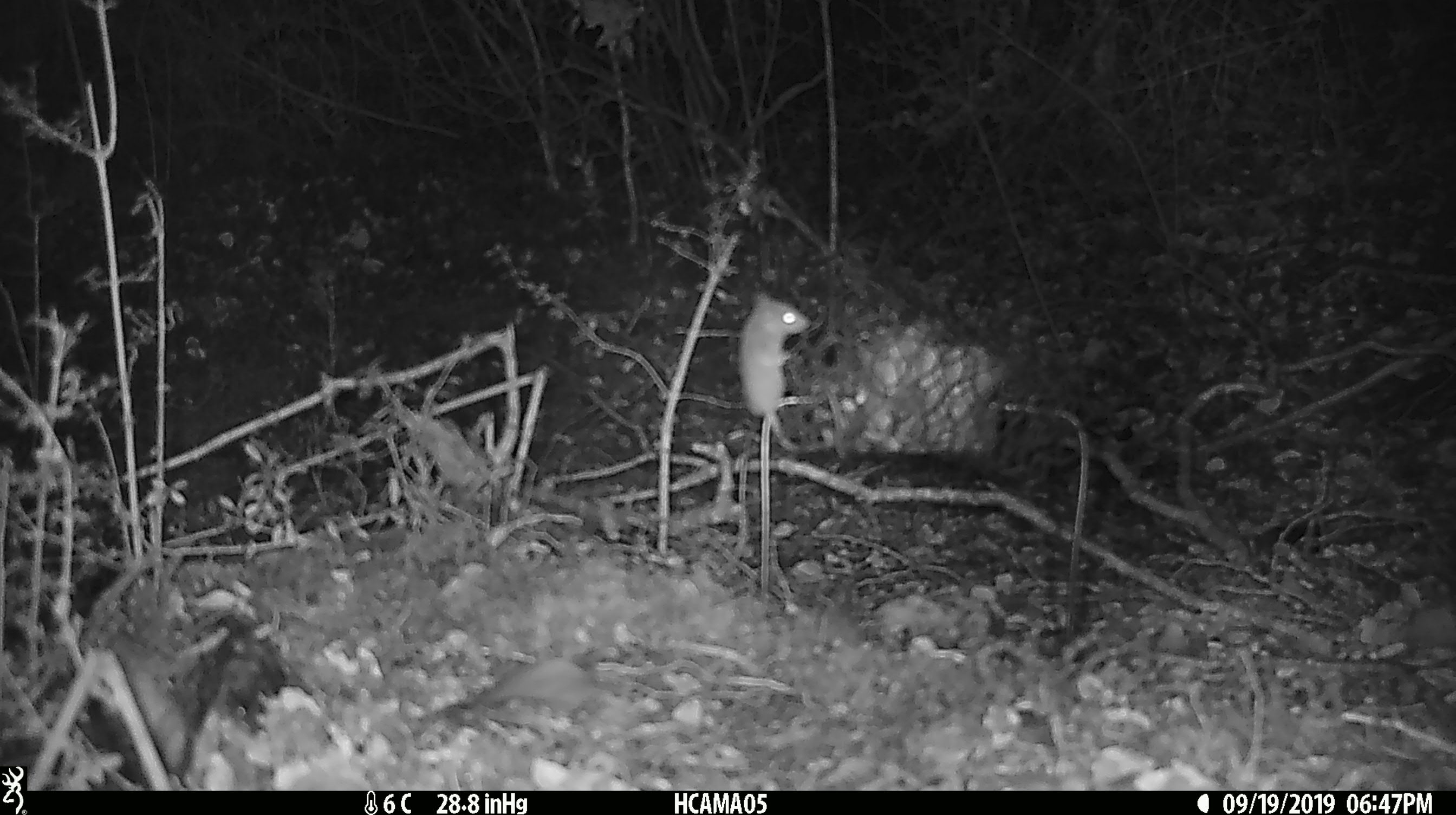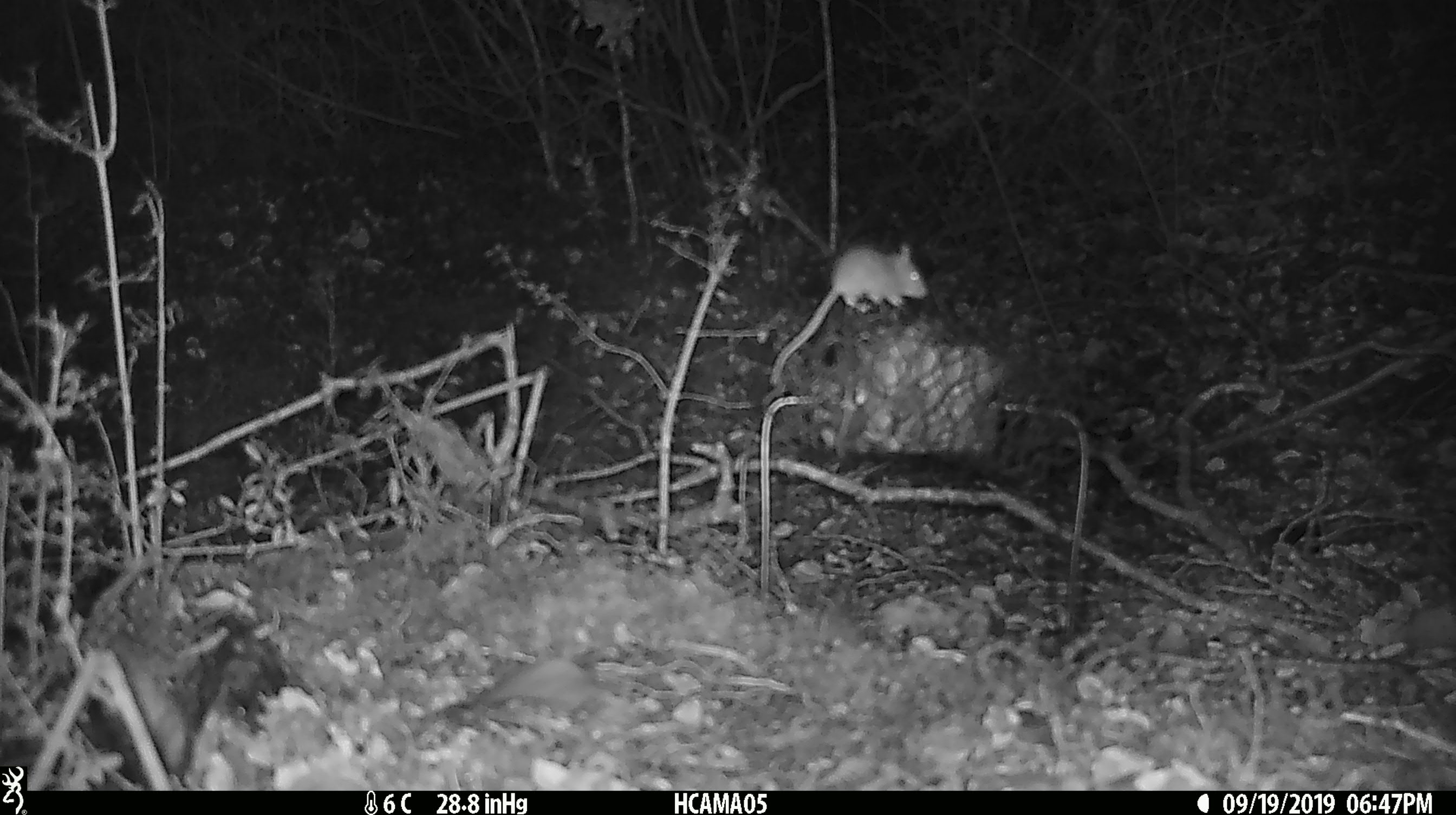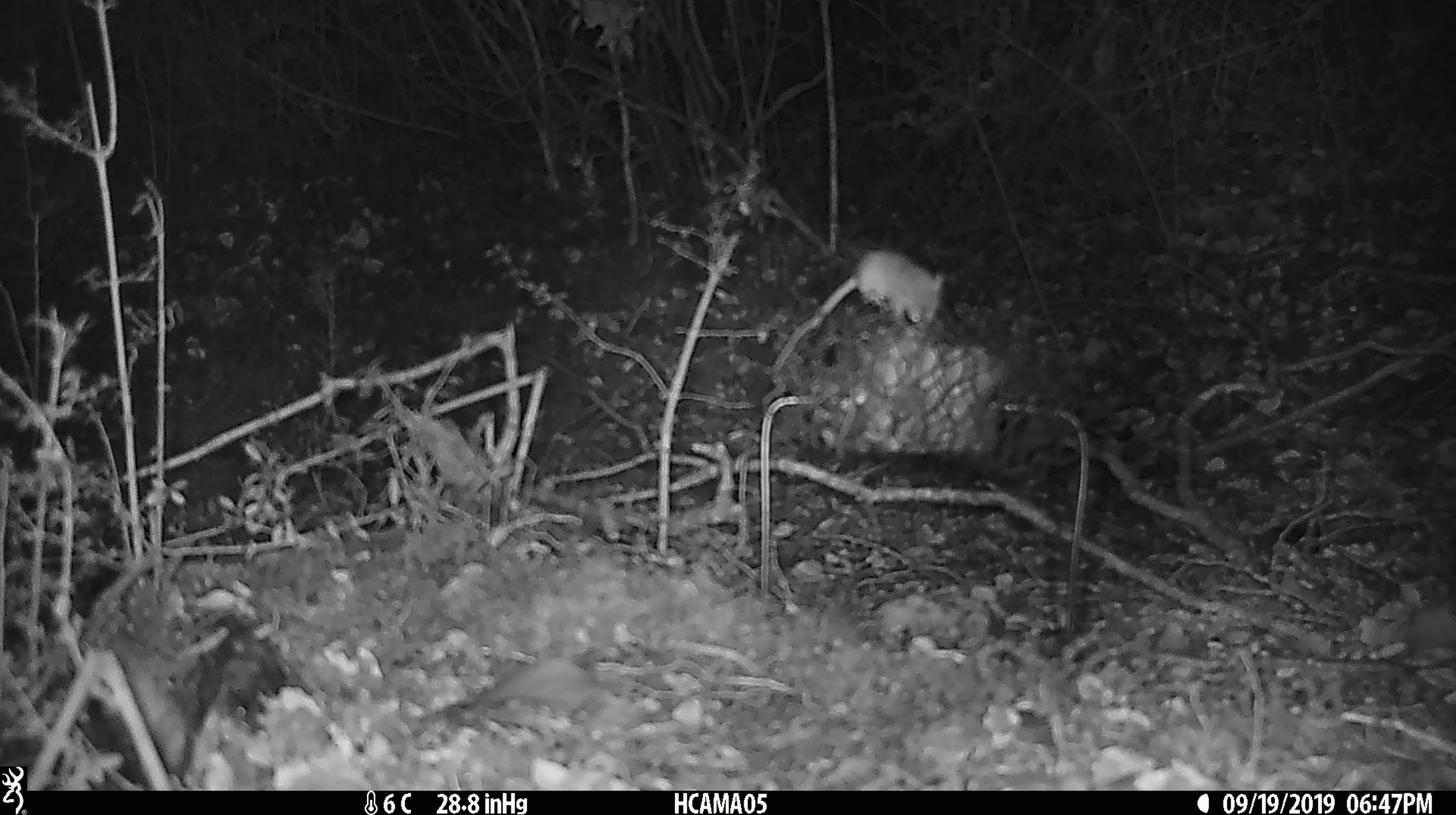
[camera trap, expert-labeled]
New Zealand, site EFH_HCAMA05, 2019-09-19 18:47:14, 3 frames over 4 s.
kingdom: Animalia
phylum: Chordata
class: Mammalia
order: Rodentia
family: Muridae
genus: Mus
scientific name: Mus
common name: mouse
Mouse (Mus).